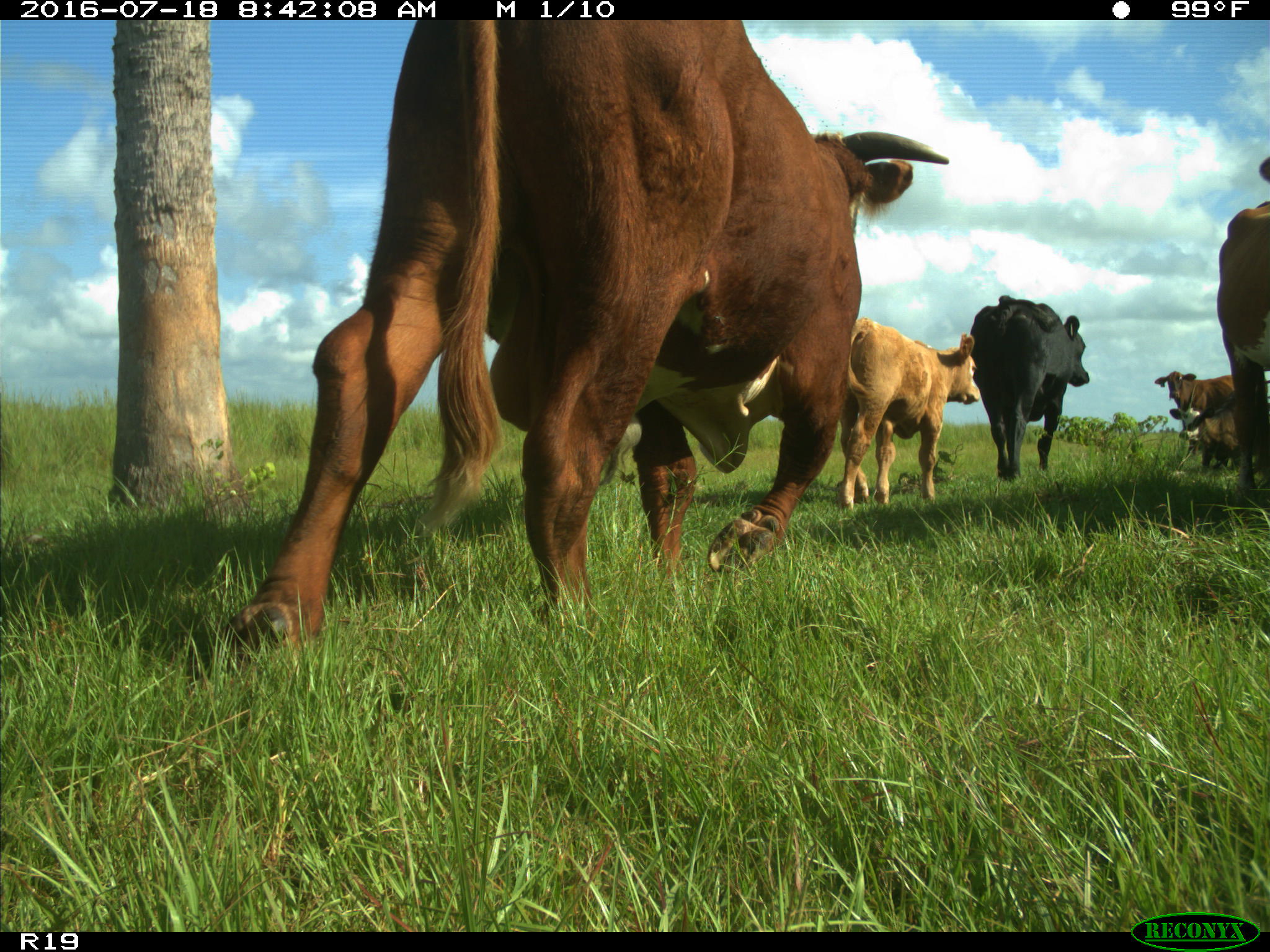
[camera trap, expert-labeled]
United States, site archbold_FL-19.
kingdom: Animalia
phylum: Chordata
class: Mammalia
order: Artiodactyla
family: Bovidae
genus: Bos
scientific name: Bos taurus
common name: domestic cow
Bos taurus (domestic cow).